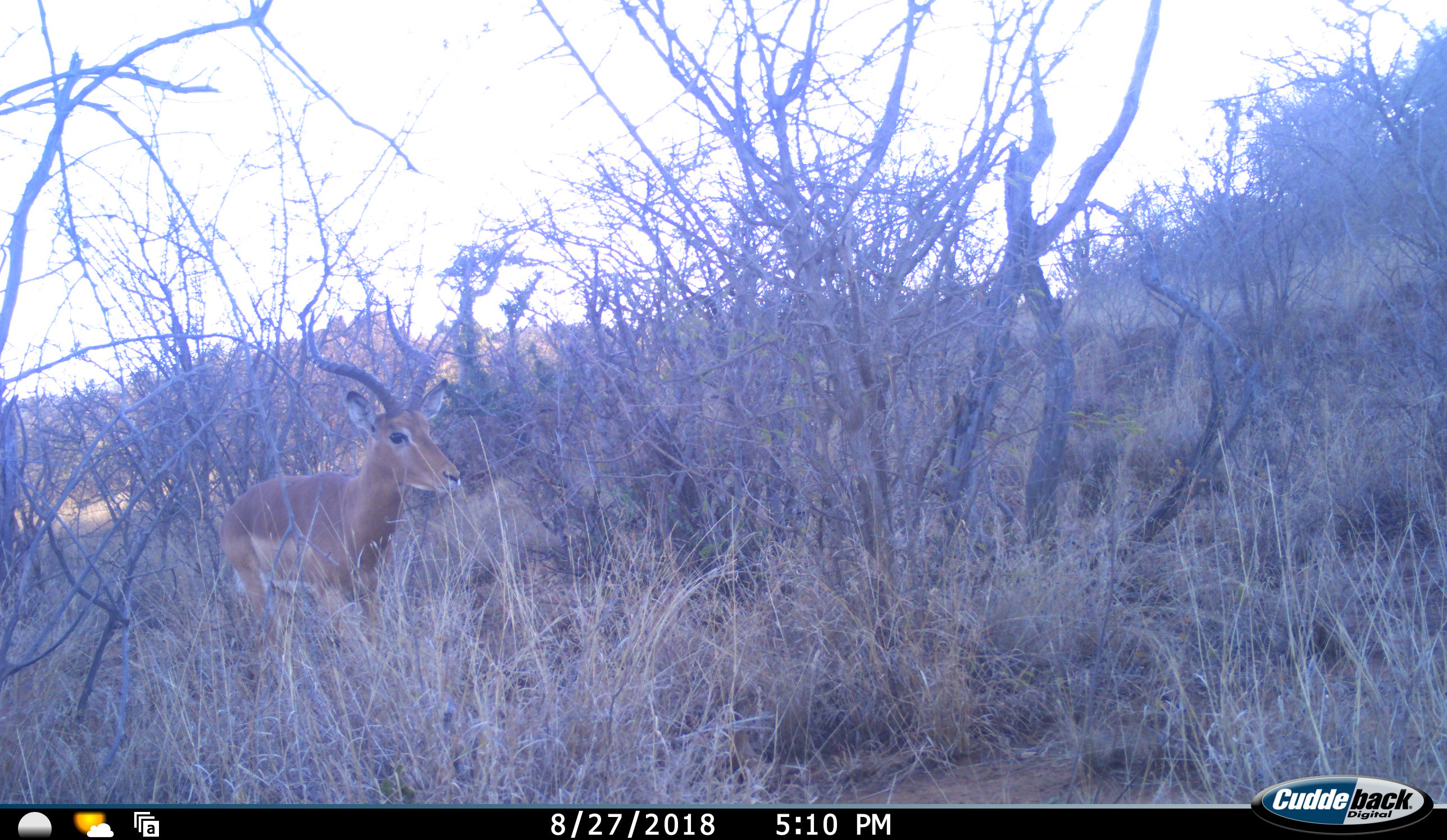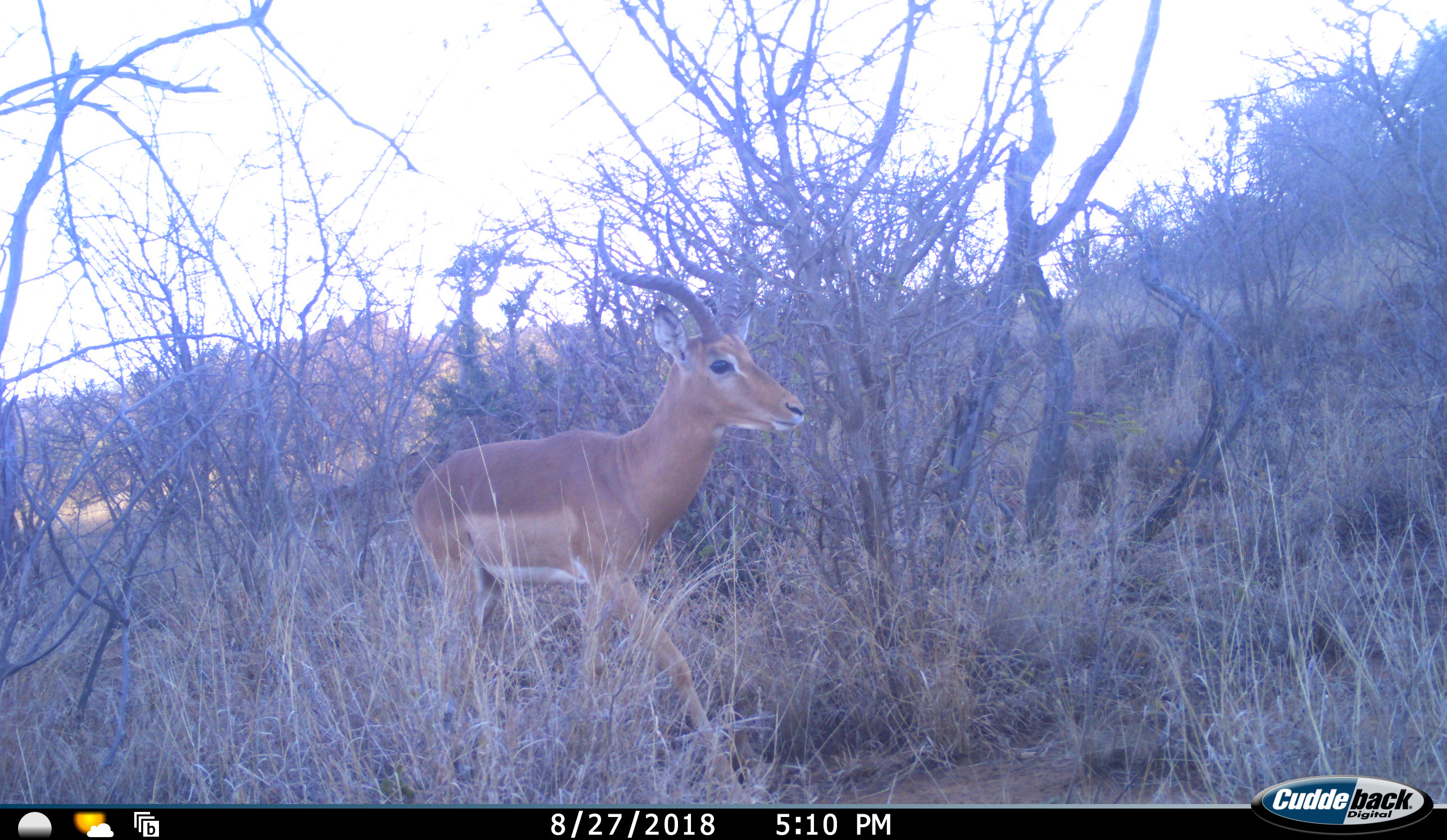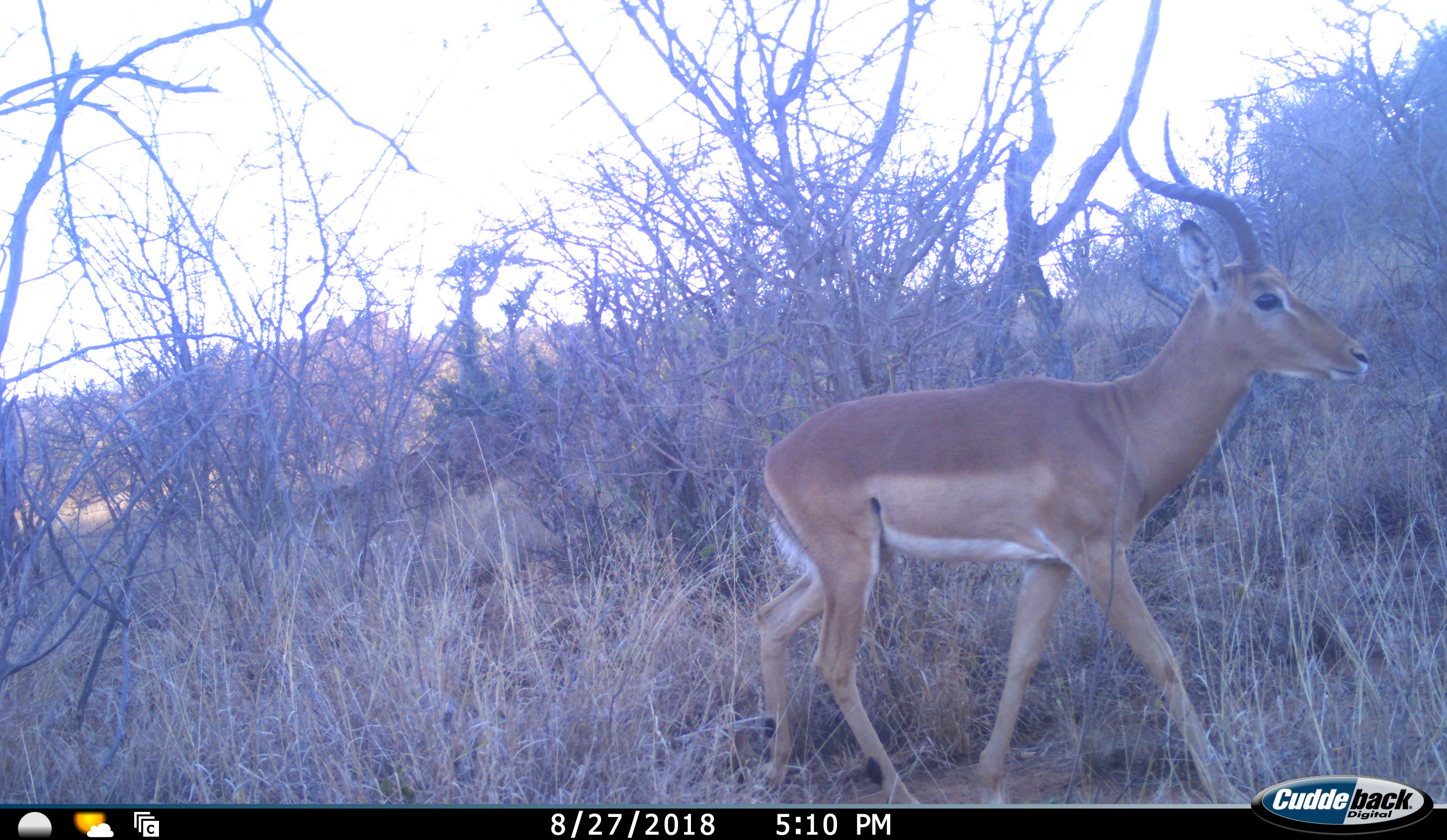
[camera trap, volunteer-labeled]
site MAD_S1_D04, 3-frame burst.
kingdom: Animalia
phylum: Chordata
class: Mammalia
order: Artiodactyla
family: Bovidae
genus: Aepyceros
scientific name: Aepyceros melampus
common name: impala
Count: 1.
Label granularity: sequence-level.